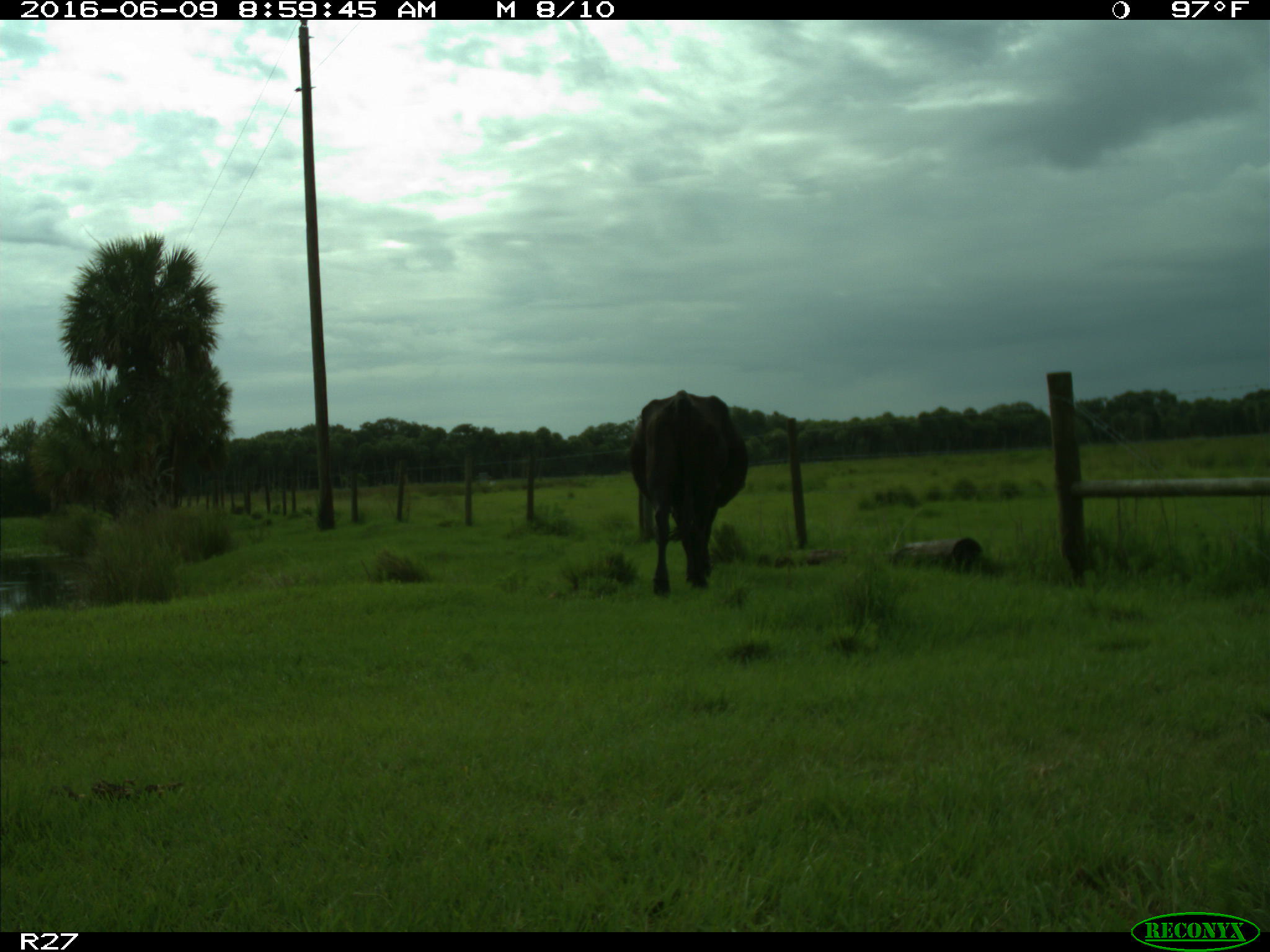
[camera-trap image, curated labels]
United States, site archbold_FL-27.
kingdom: Animalia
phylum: Chordata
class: Mammalia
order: Artiodactyla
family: Bovidae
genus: Bos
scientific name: Bos taurus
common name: domestic cow